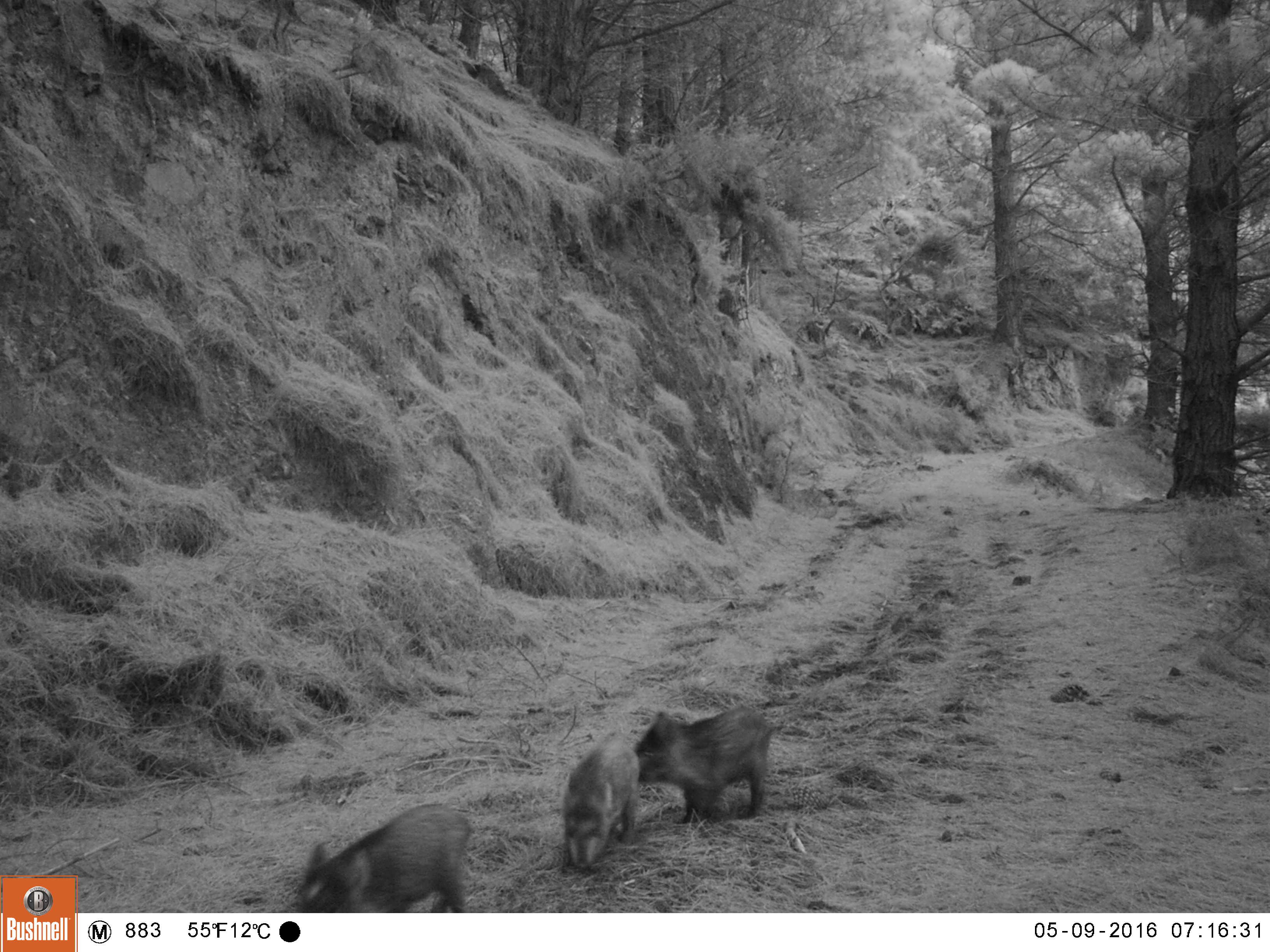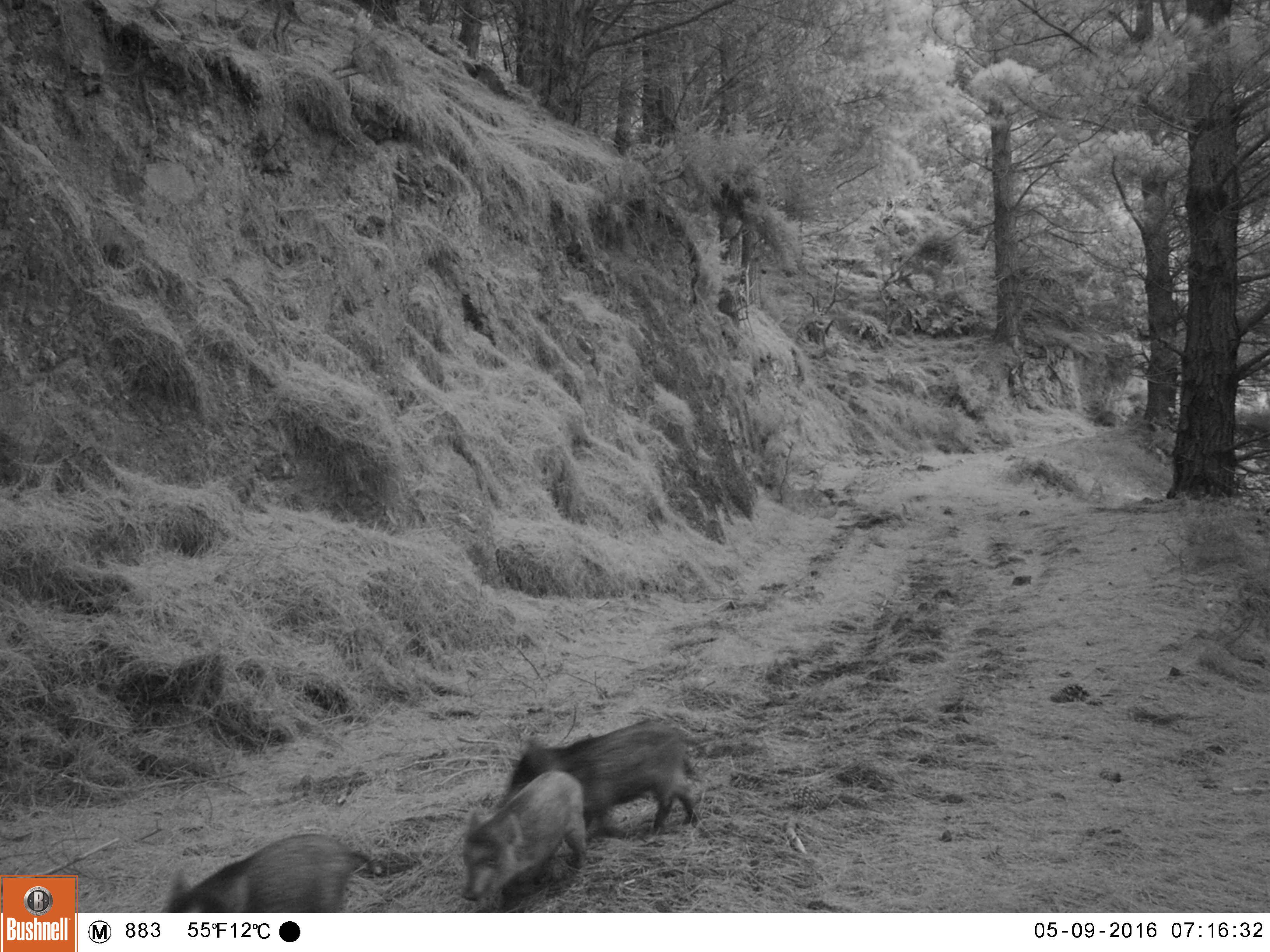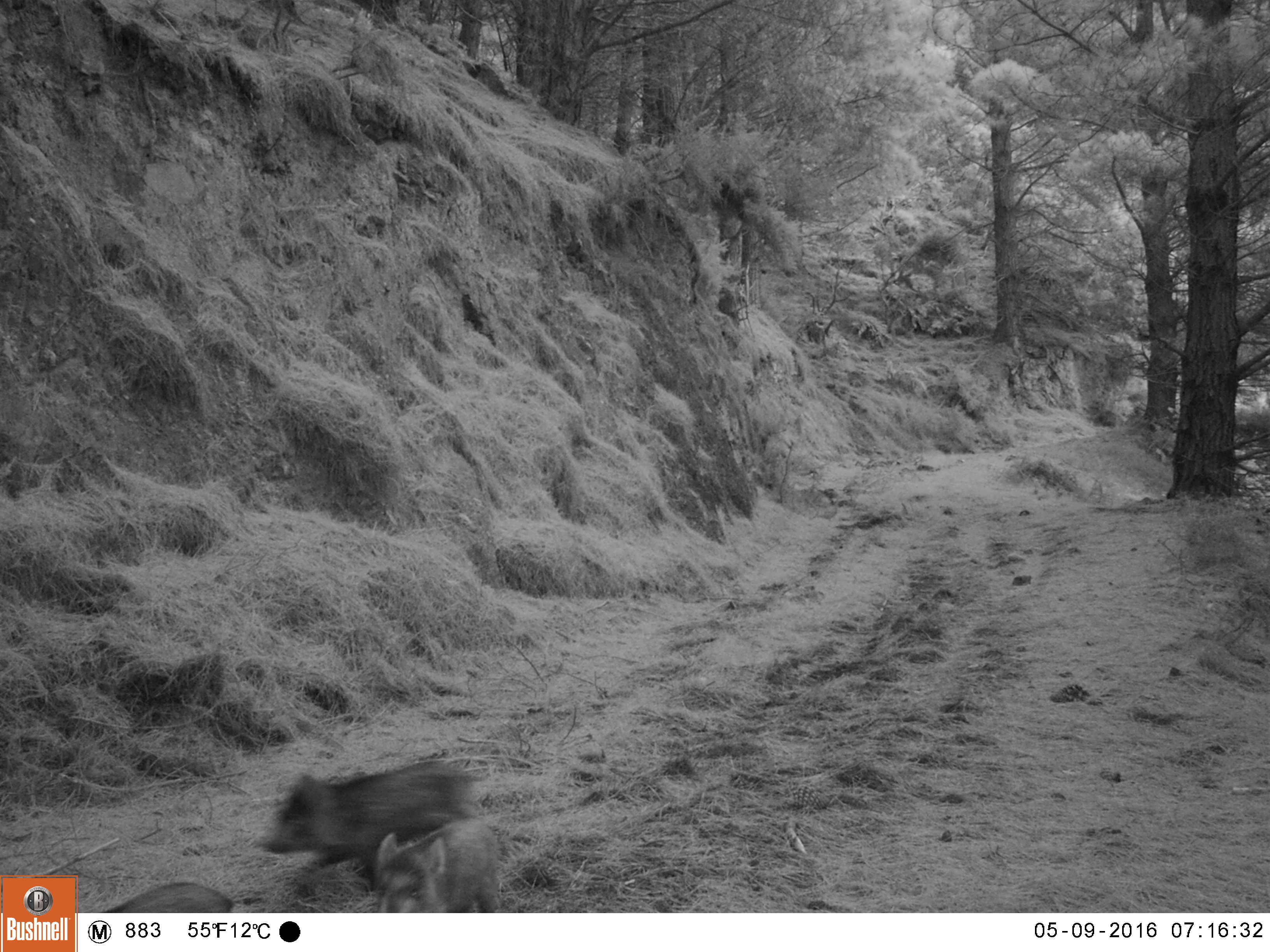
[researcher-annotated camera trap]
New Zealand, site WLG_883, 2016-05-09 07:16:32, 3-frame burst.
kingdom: Animalia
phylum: Chordata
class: Mammalia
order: Artiodactyla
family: Suidae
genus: Sus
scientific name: Sus scrofa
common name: pig